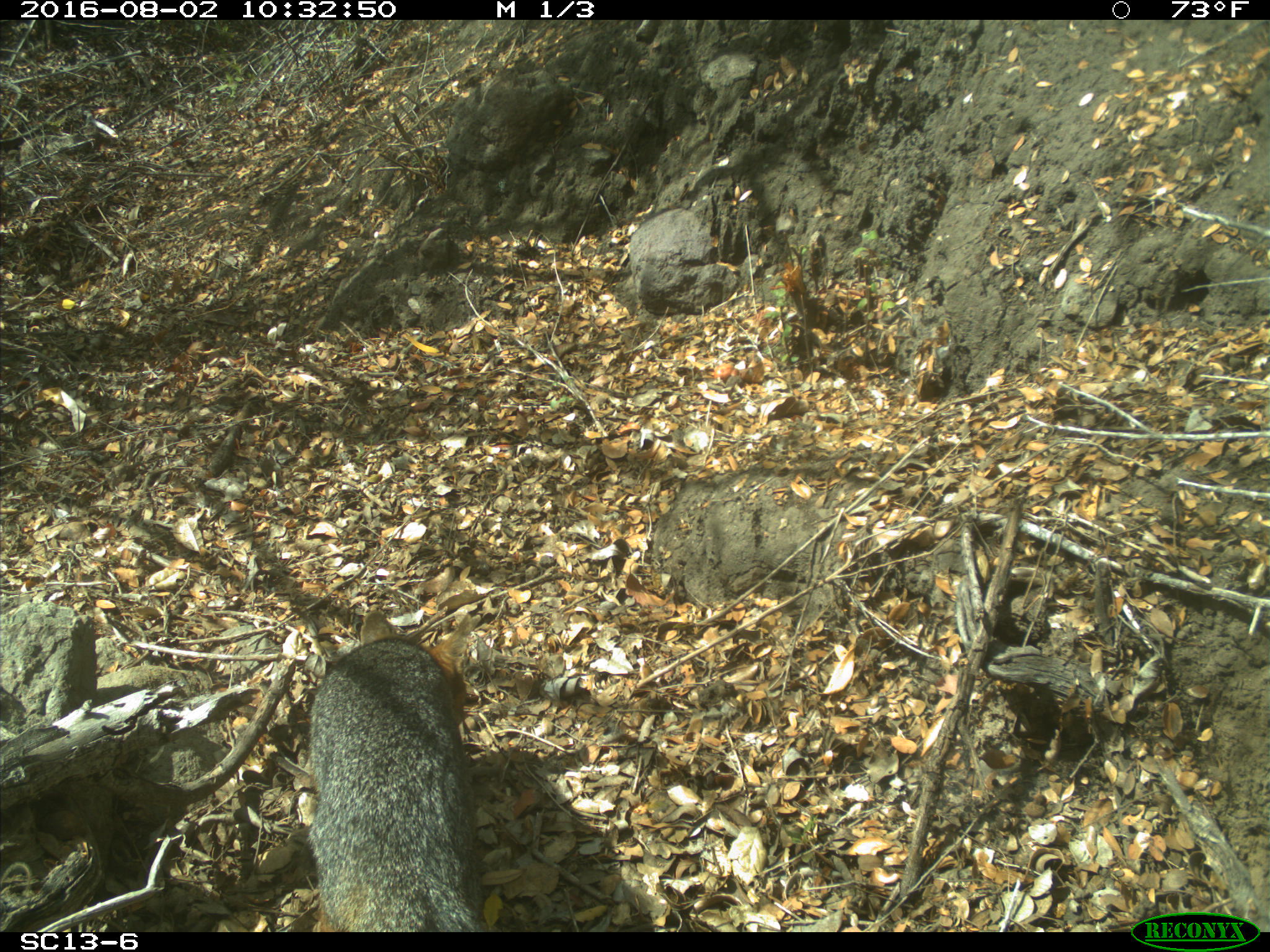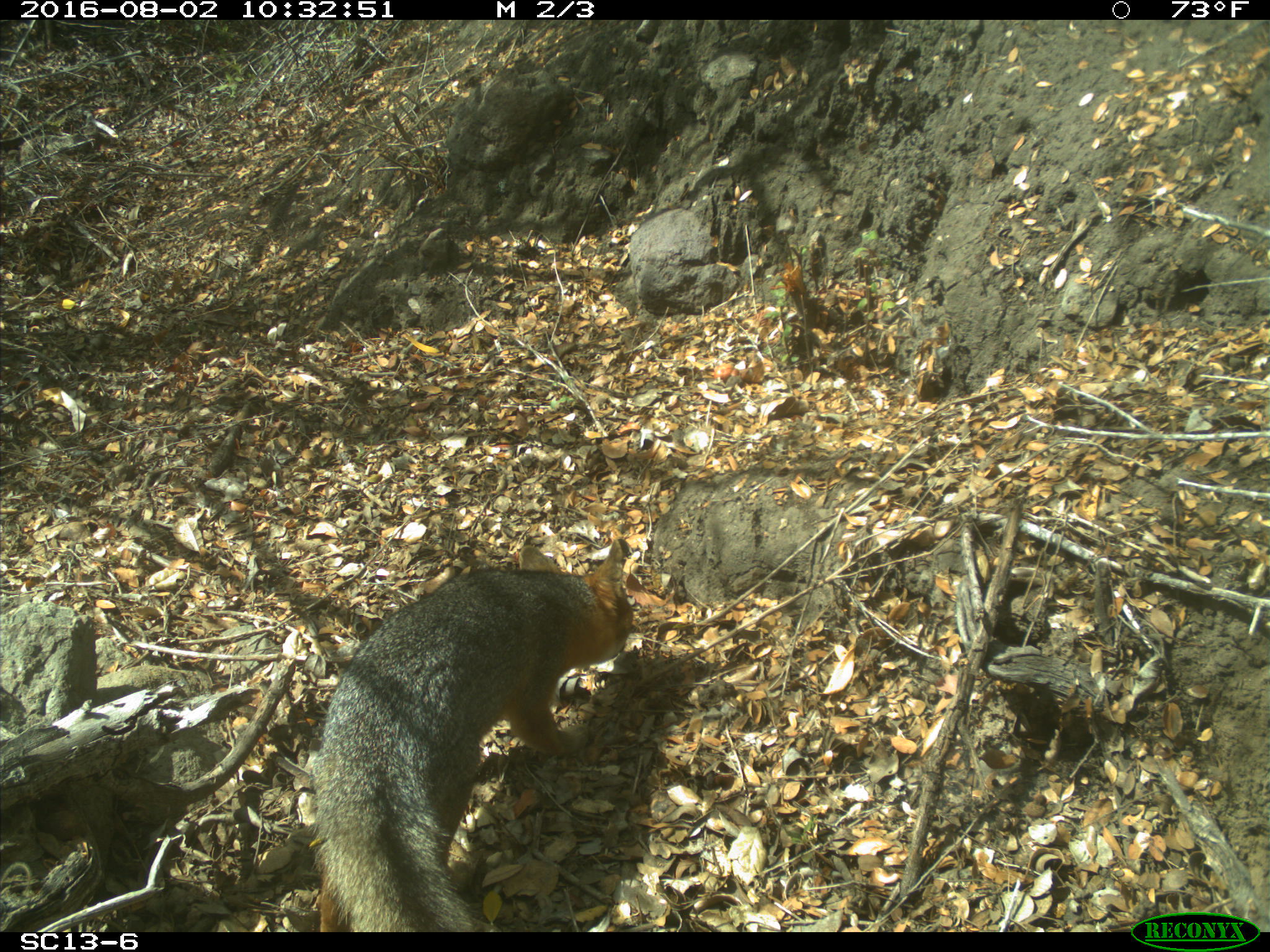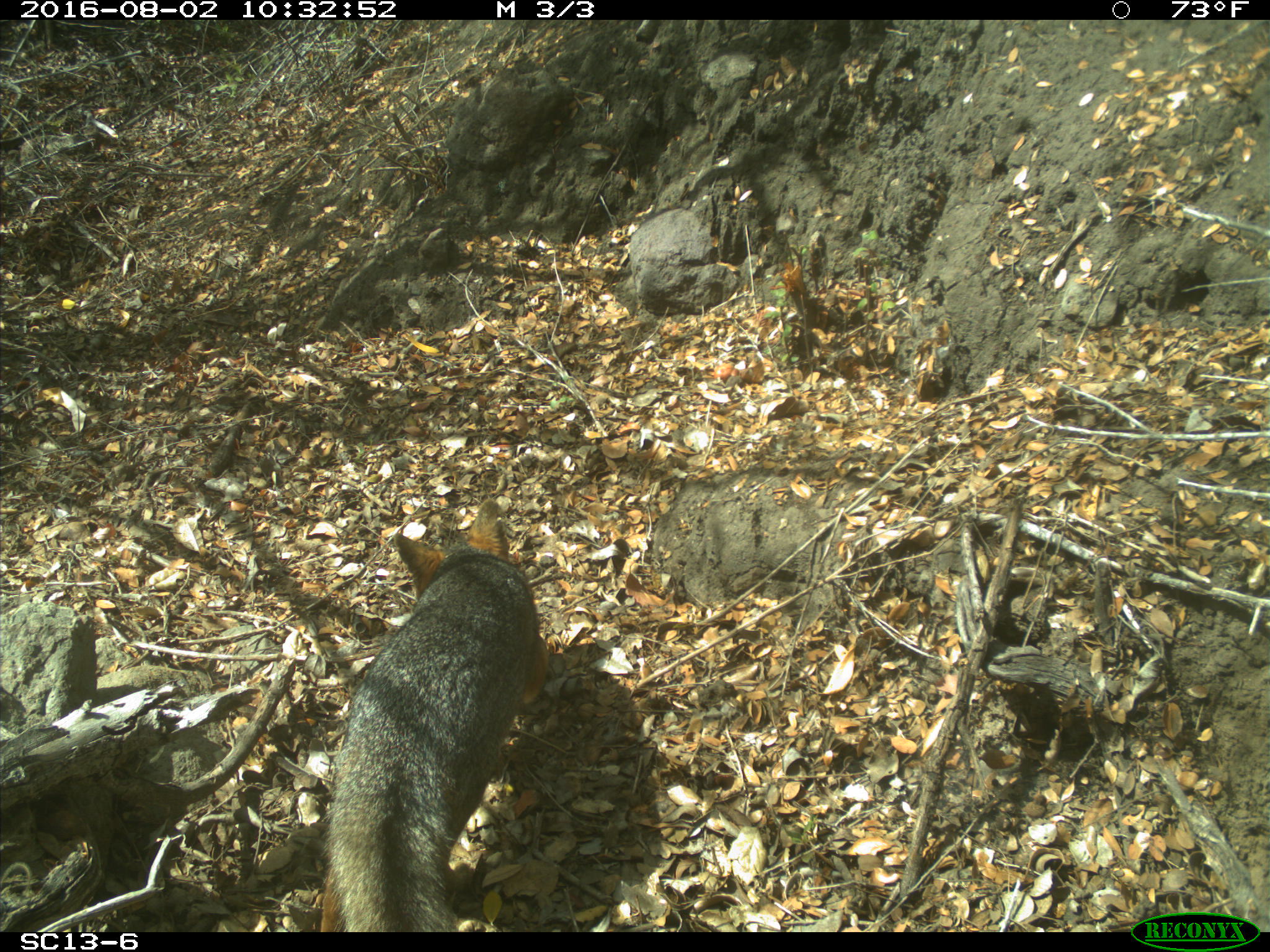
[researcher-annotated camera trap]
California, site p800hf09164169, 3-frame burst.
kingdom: Animalia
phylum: Chordata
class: Mammalia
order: Carnivora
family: Canidae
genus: Urocyon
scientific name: Urocyon littoralis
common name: island fox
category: fox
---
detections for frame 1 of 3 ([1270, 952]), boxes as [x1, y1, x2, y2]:
fox: [304, 610, 495, 930]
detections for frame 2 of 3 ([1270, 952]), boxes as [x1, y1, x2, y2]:
fox: [308, 532, 634, 928]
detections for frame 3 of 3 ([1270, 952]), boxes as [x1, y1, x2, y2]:
fox: [320, 496, 551, 930]